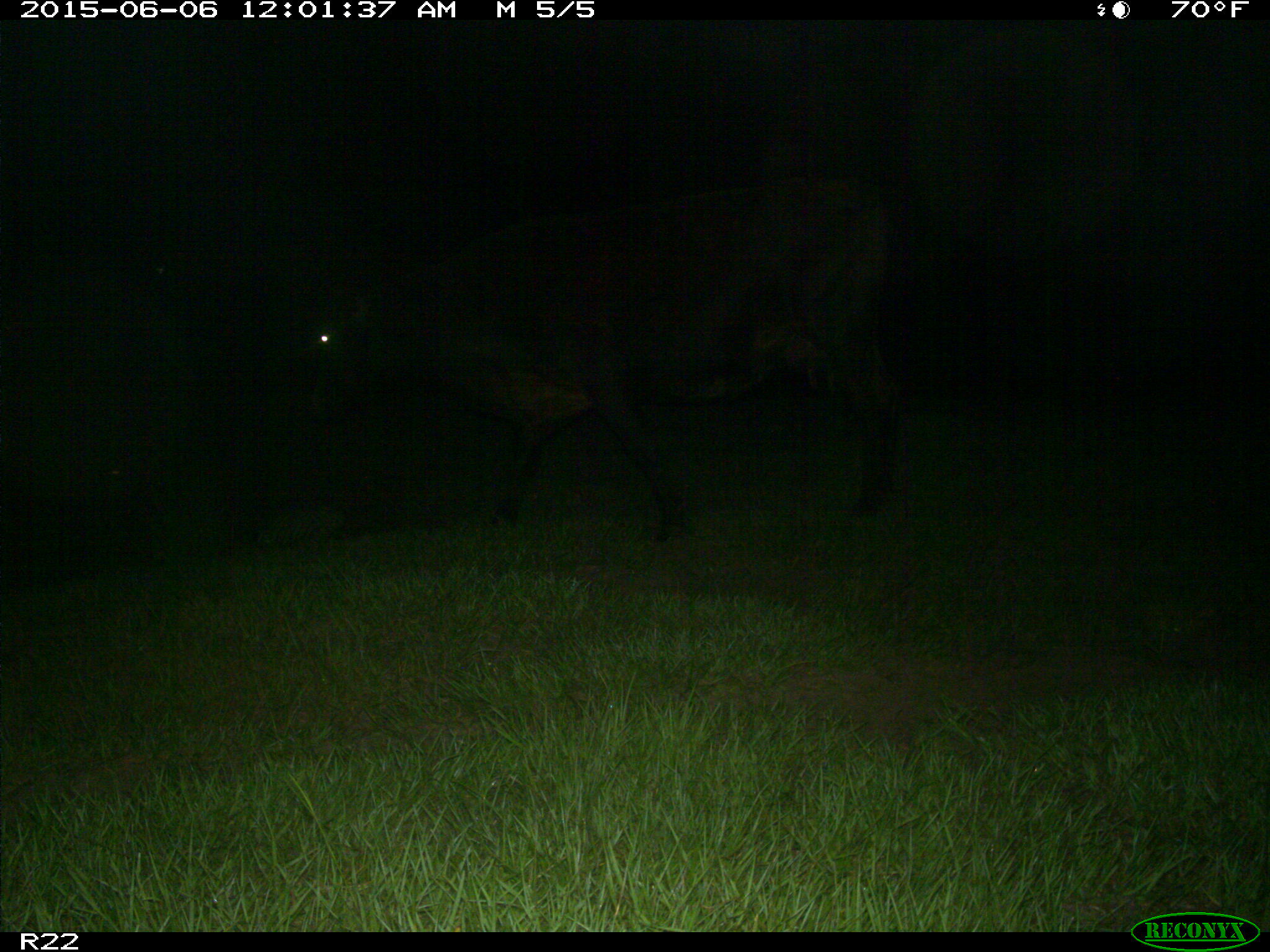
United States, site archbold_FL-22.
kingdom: Animalia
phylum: Chordata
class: Mammalia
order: Artiodactyla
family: Bovidae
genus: Bos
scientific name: Bos taurus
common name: domestic cow